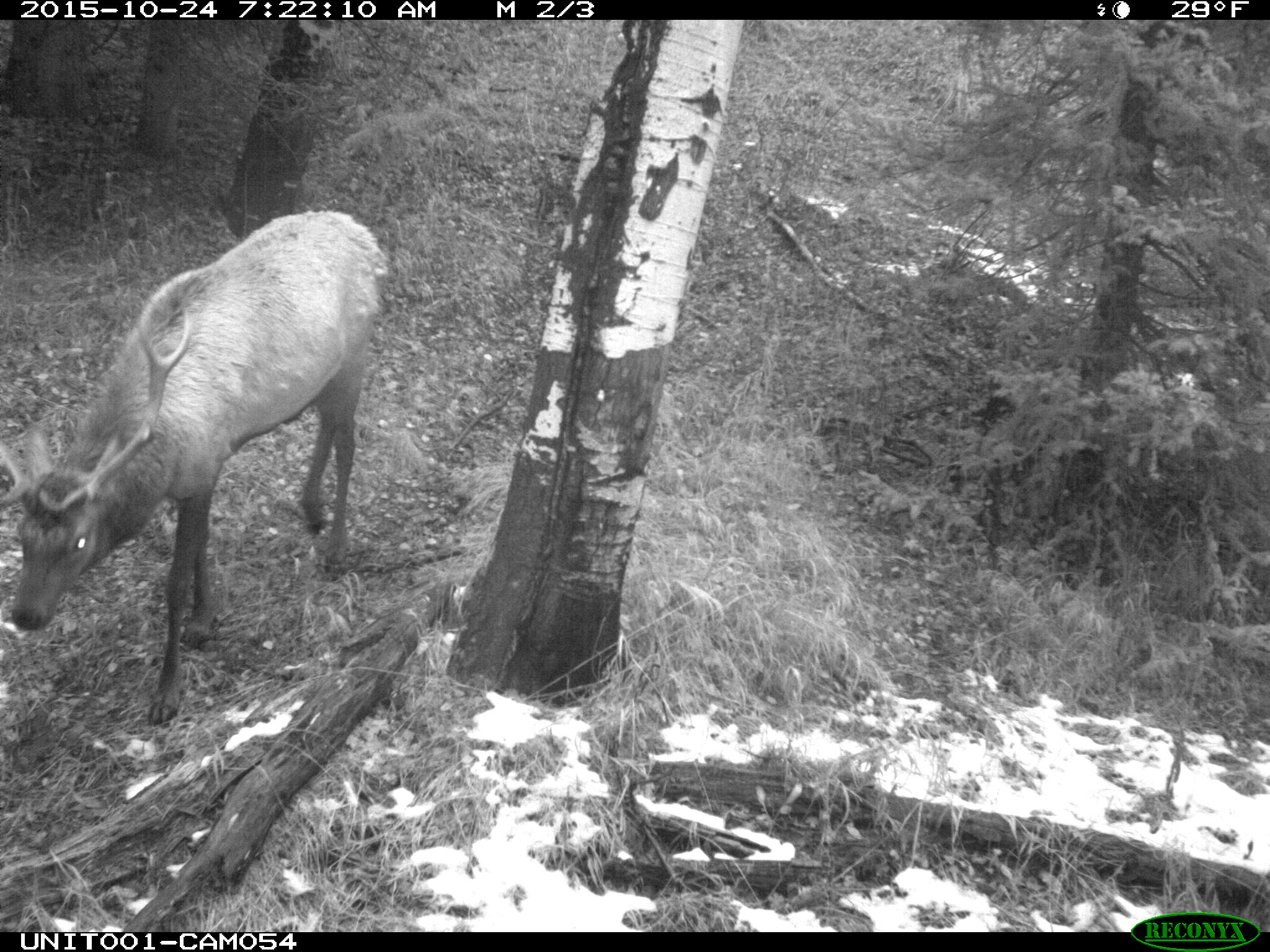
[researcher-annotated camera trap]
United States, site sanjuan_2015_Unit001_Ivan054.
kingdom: Animalia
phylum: Chordata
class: Mammalia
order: Artiodactyla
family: Cervidae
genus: Cervus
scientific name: Cervus elaphus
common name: red deer